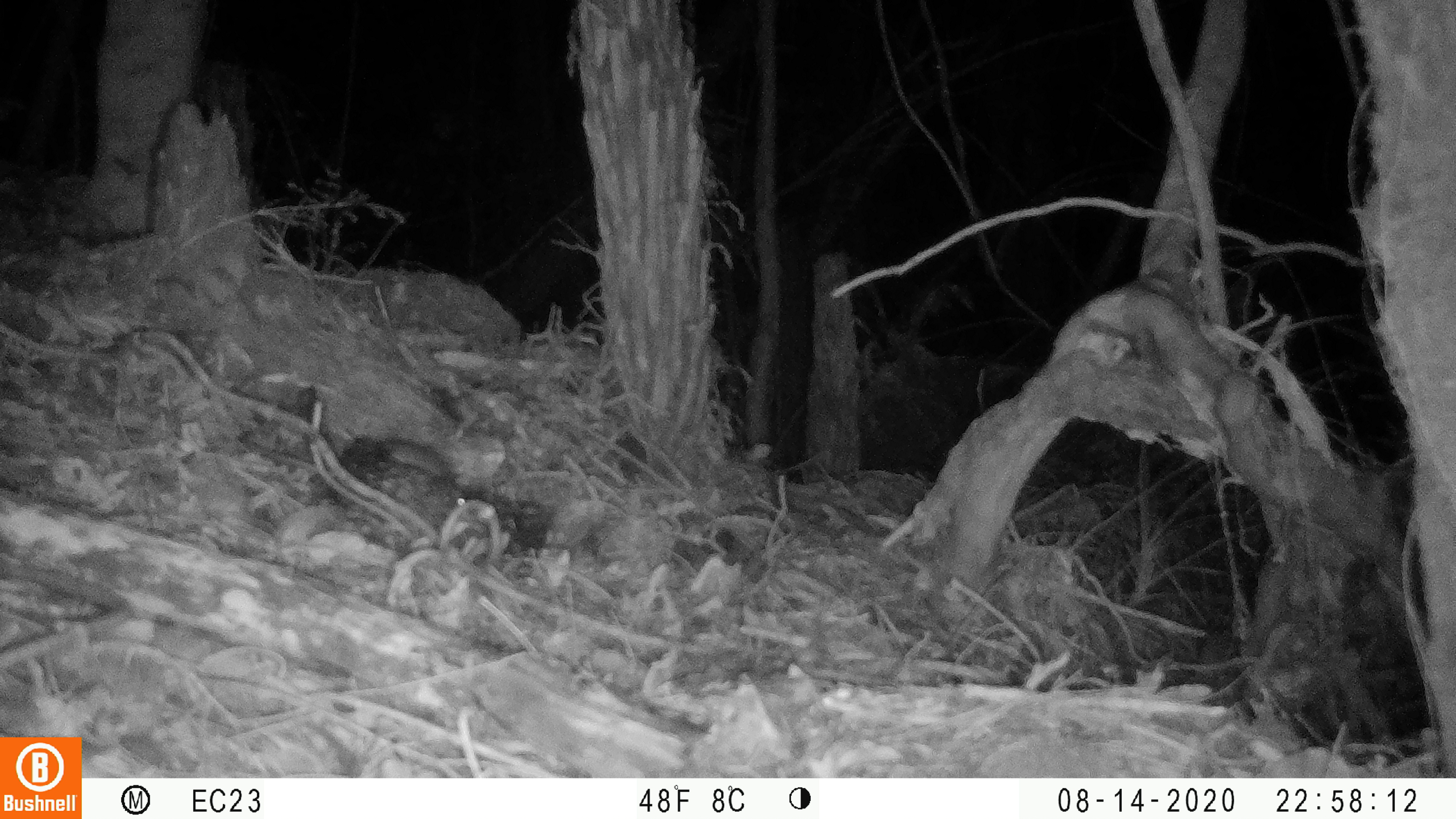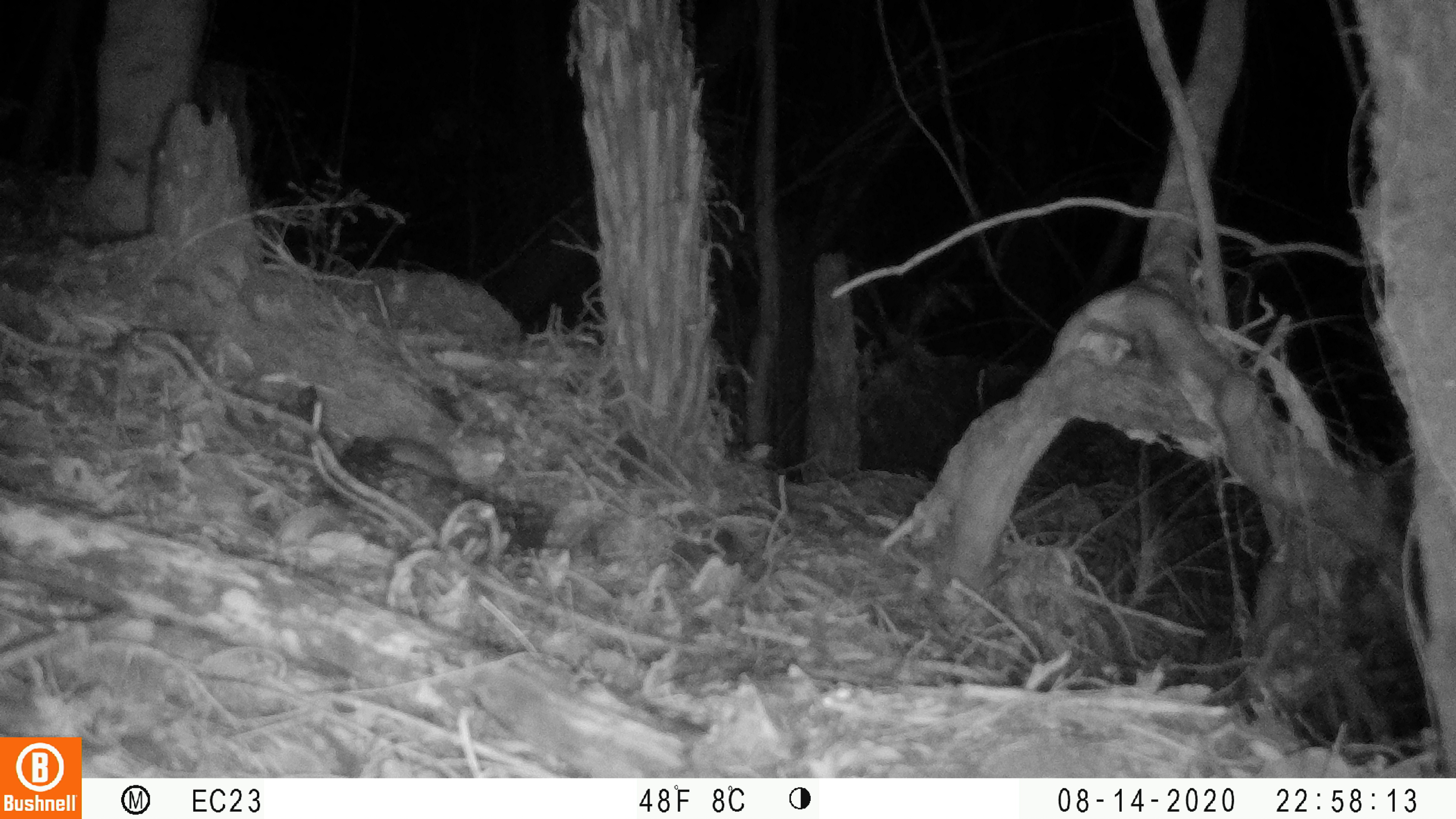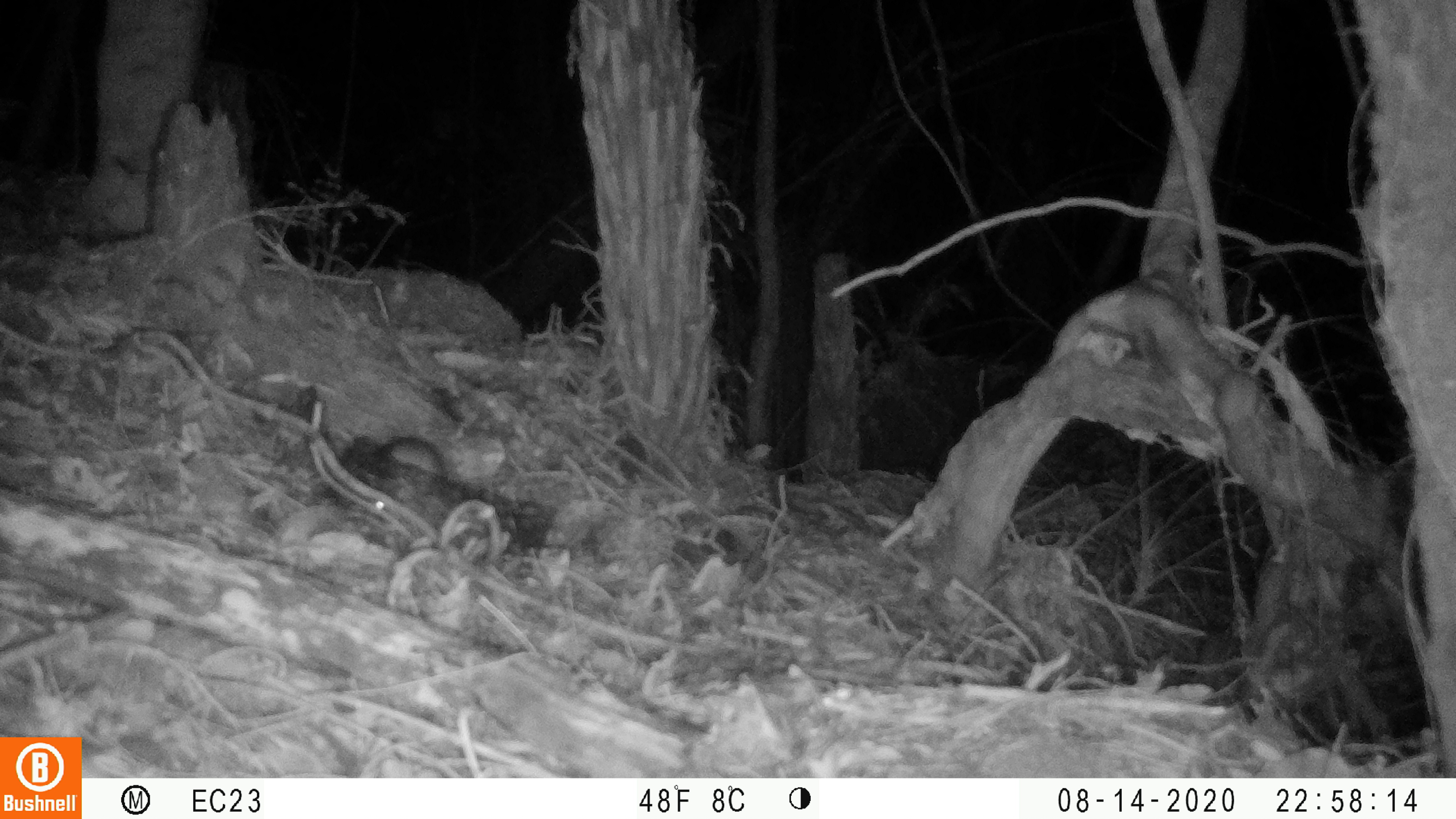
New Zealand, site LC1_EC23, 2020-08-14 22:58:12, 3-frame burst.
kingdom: Animalia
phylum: Chordata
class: Mammalia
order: Rodentia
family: Muridae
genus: Rattus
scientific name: Rattus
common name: rat